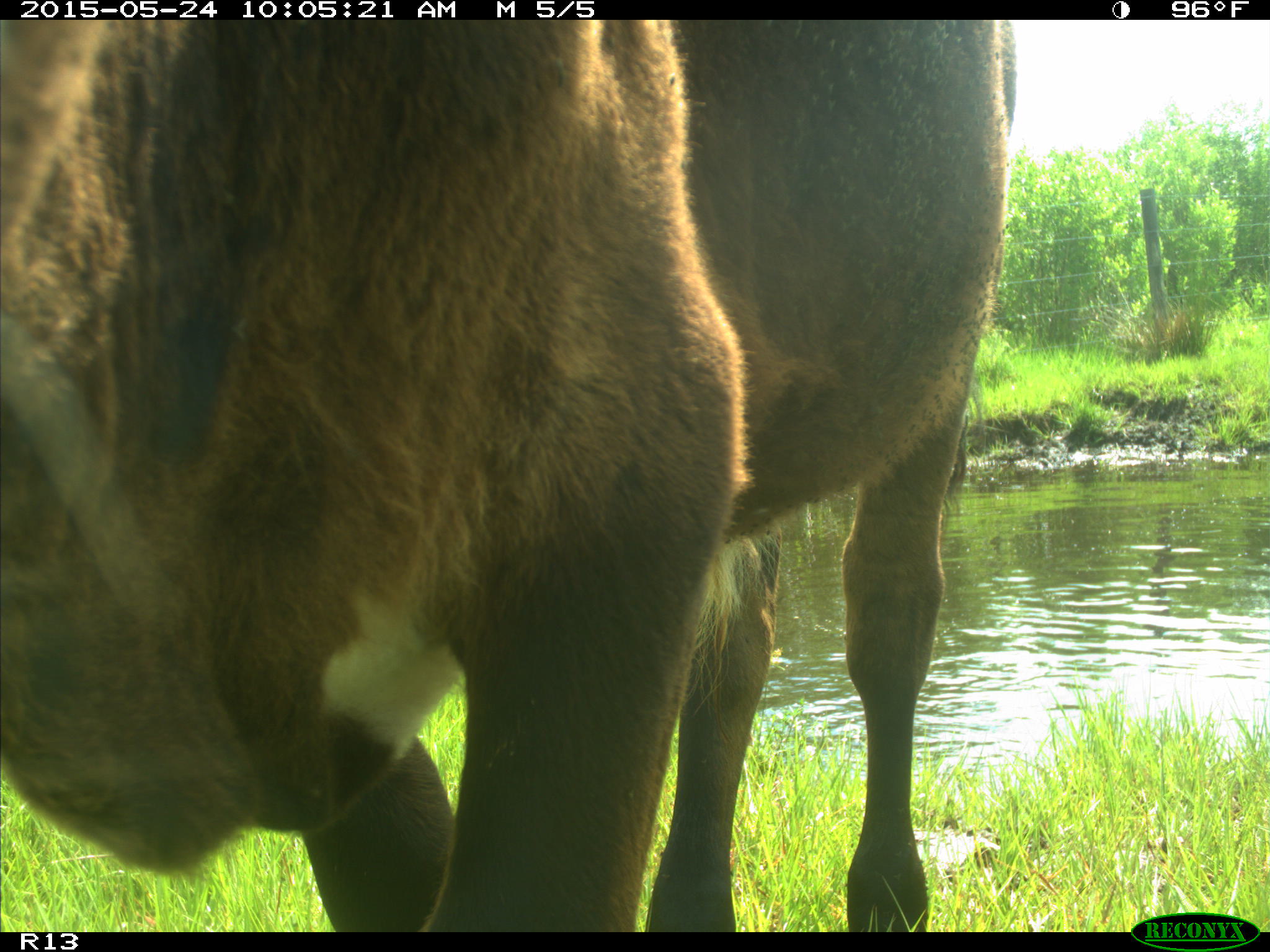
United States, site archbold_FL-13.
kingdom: Animalia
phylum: Chordata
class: Mammalia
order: Artiodactyla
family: Bovidae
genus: Bos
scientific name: Bos taurus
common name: domestic cow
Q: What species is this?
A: Bos taurus (domestic cow).